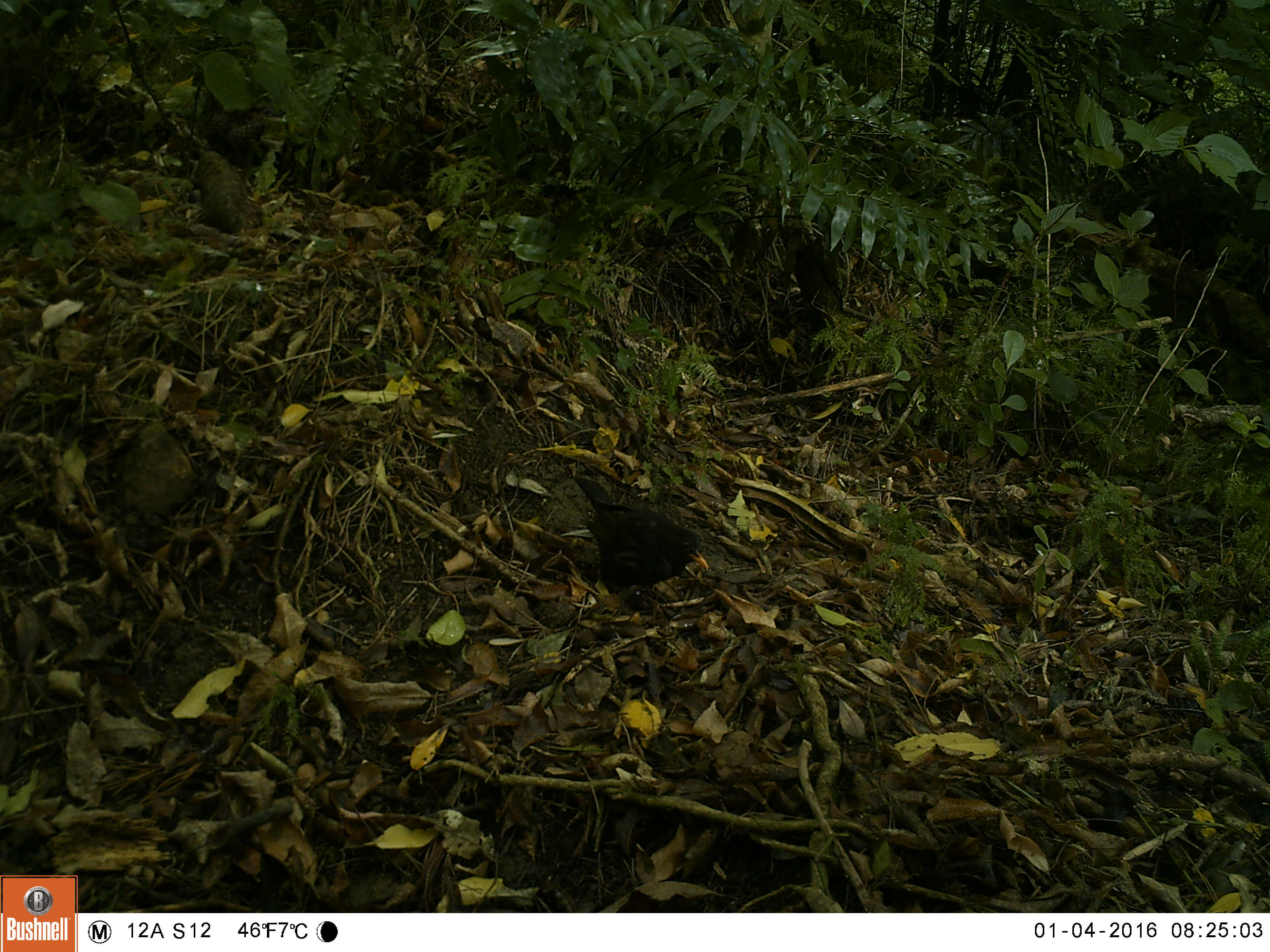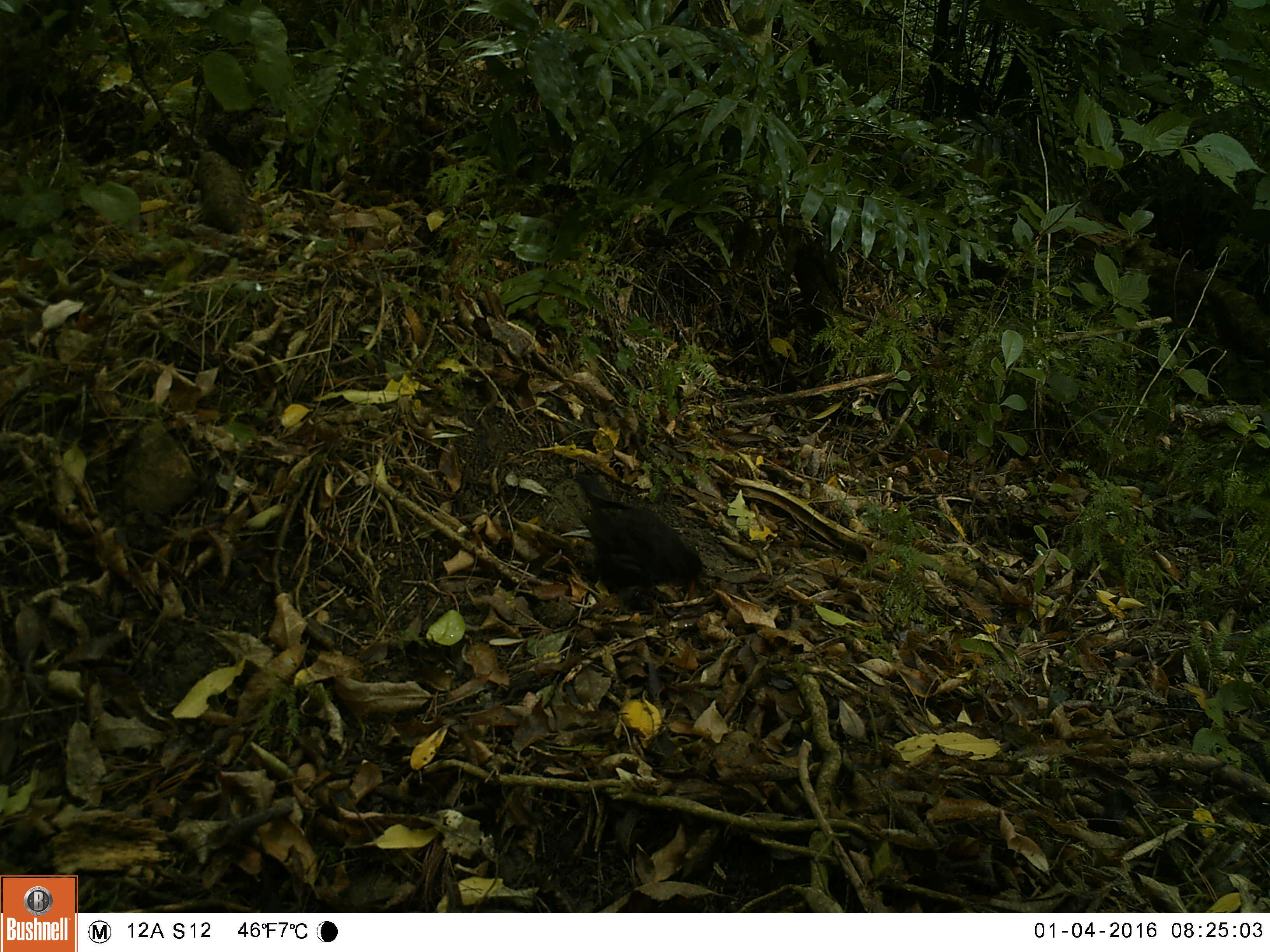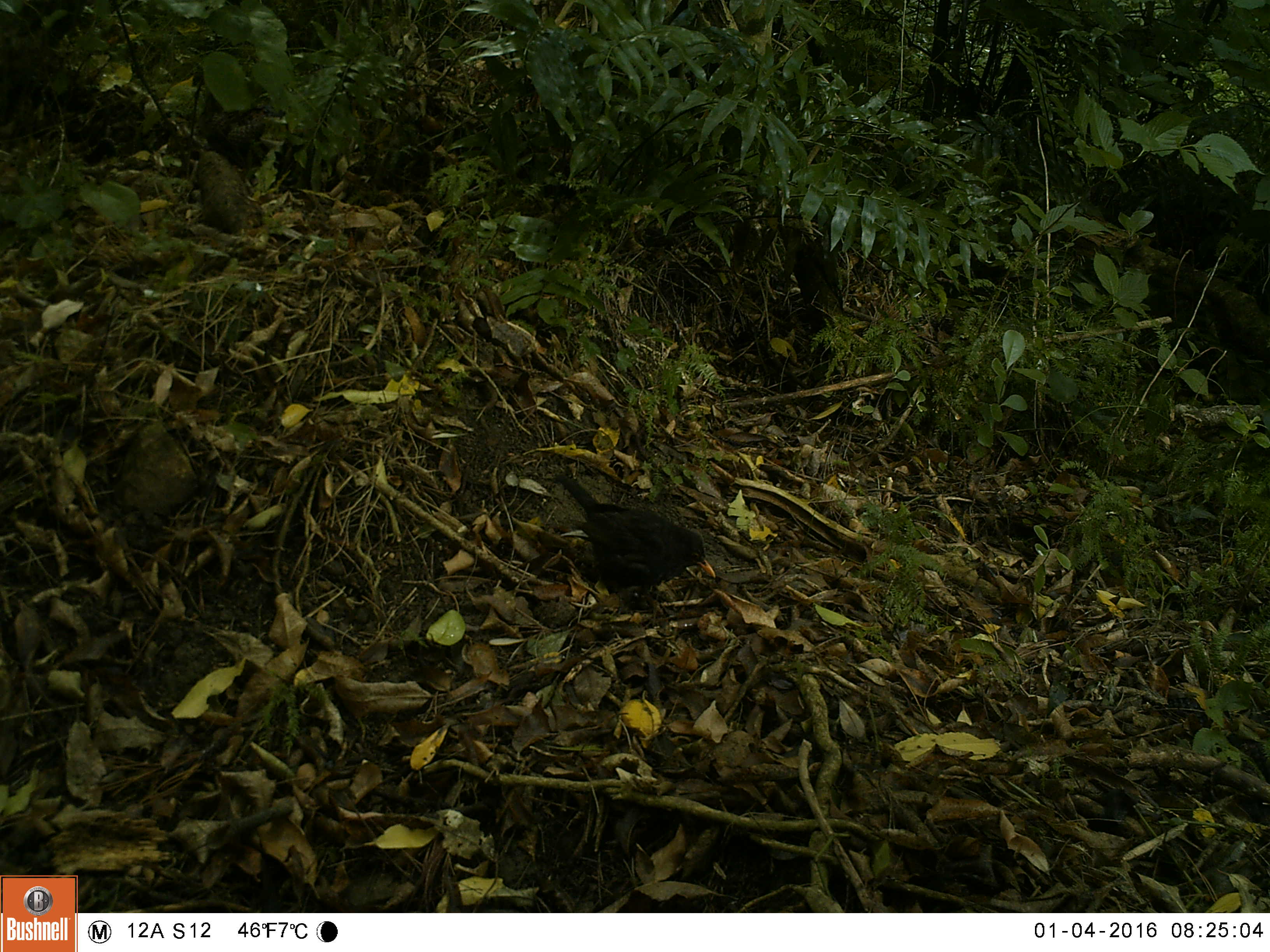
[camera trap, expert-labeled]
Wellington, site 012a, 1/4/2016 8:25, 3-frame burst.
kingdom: Animalia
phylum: Chordata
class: Aves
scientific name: Aves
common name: bird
Bird (Aves).